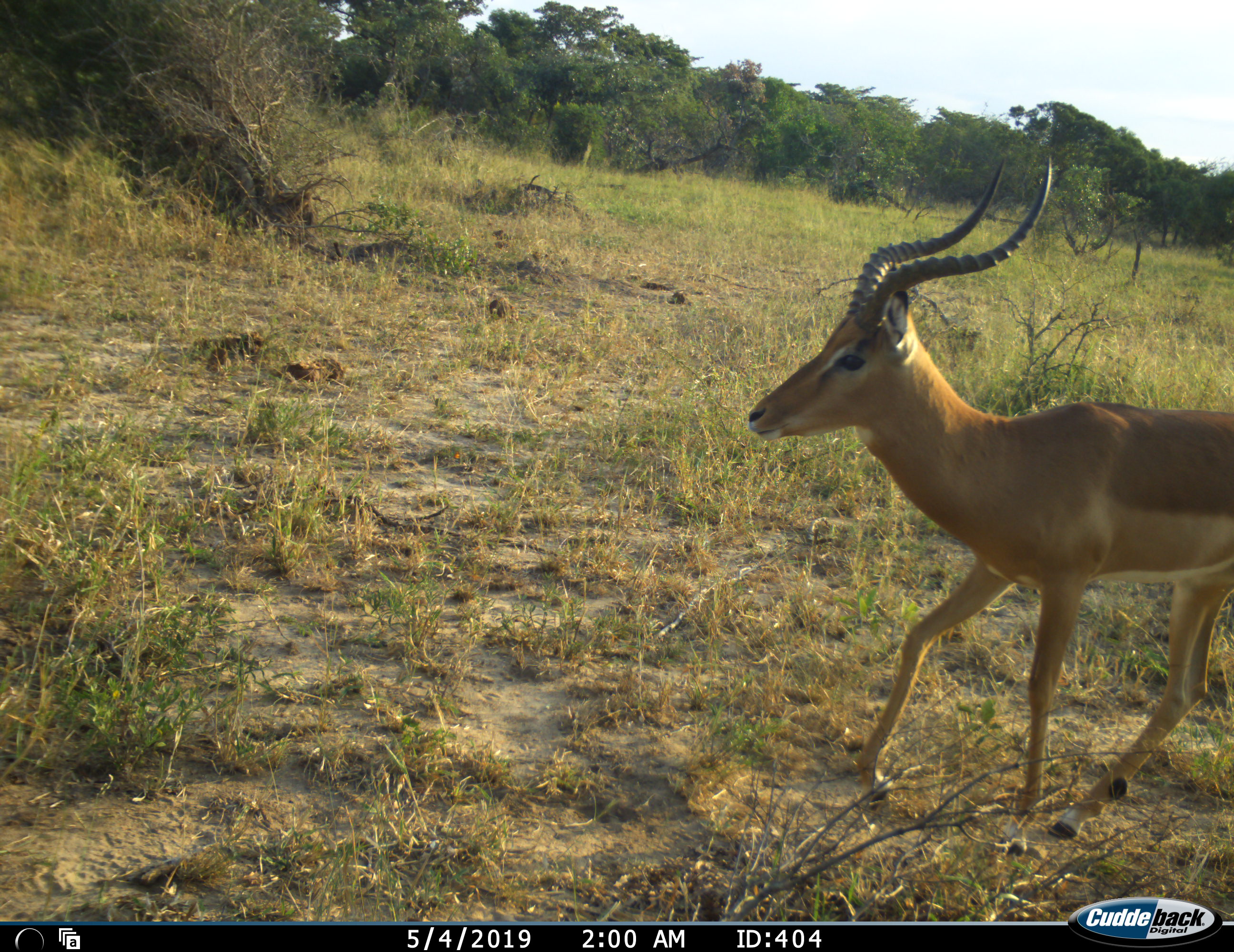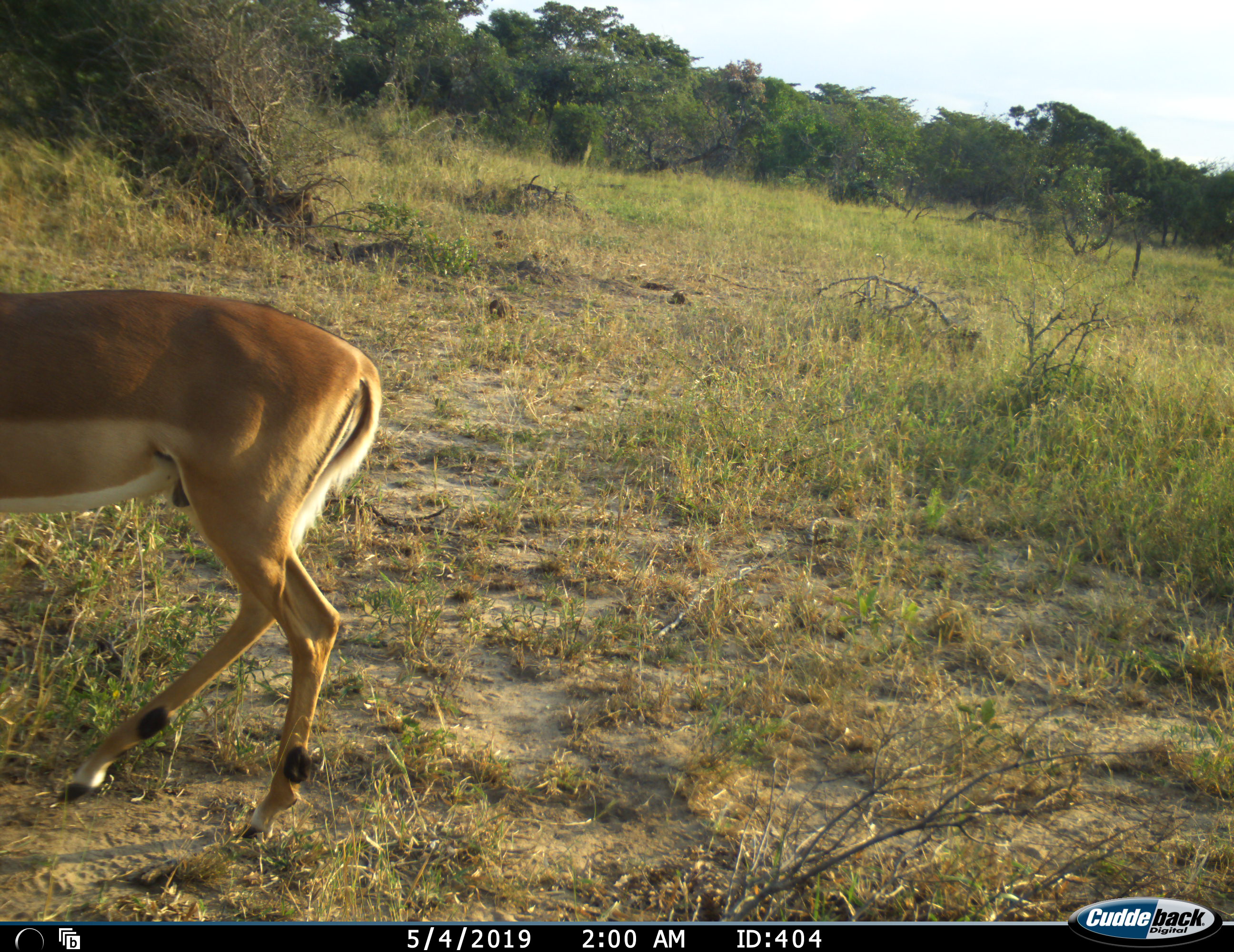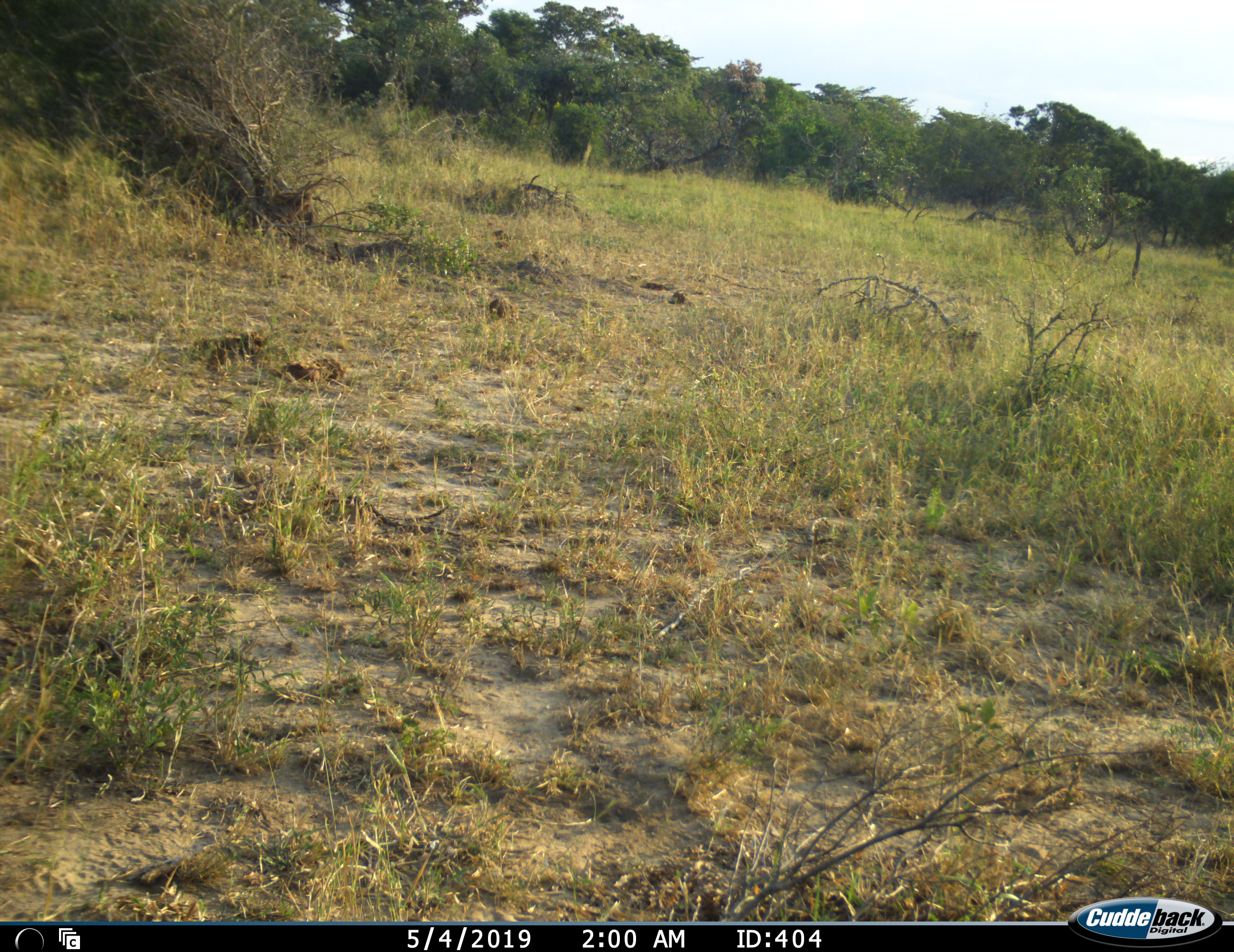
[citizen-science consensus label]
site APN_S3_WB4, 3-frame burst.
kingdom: Animalia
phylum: Chordata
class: Mammalia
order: Artiodactyla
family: Bovidae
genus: Aepyceros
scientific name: Aepyceros melampus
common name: impala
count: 1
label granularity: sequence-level